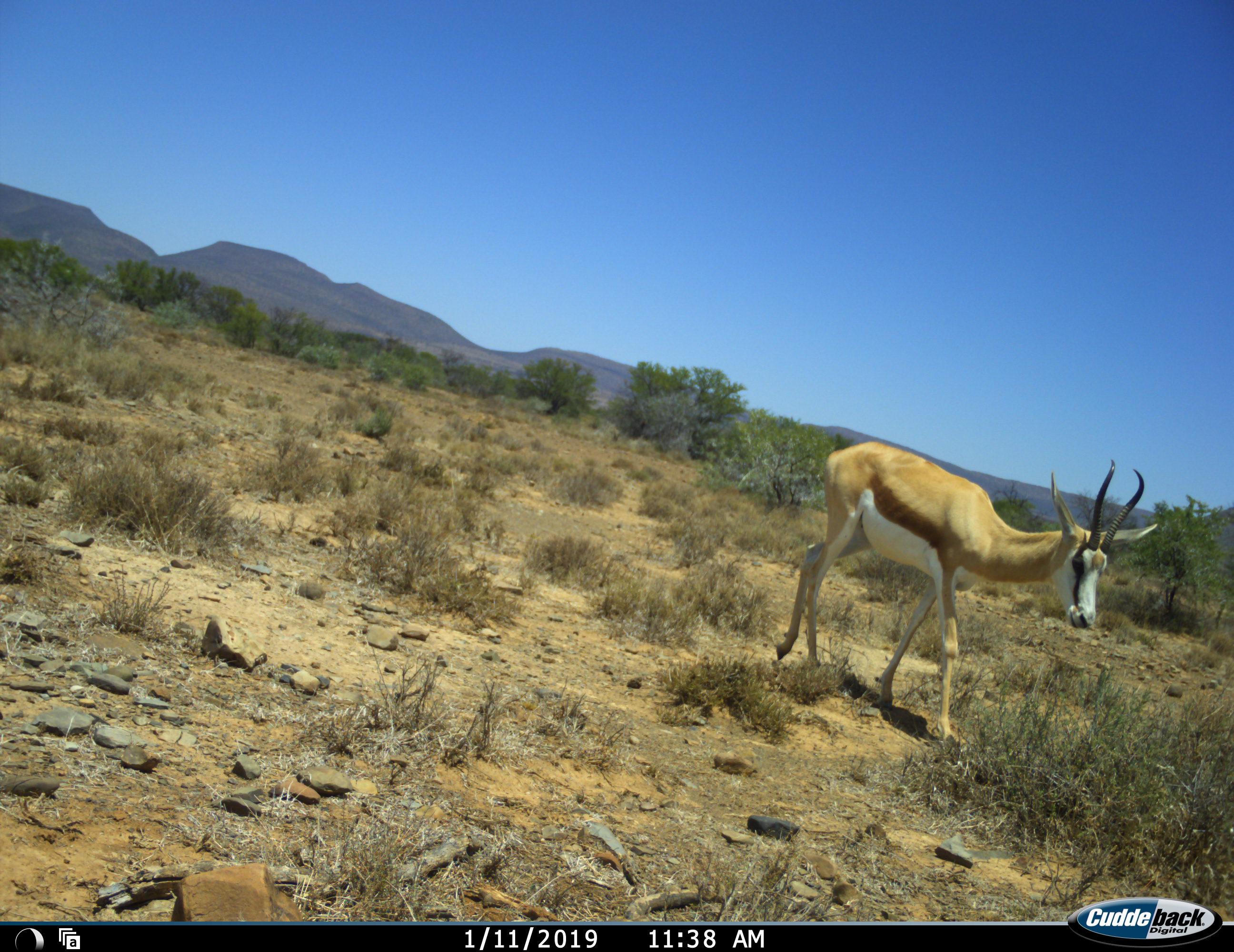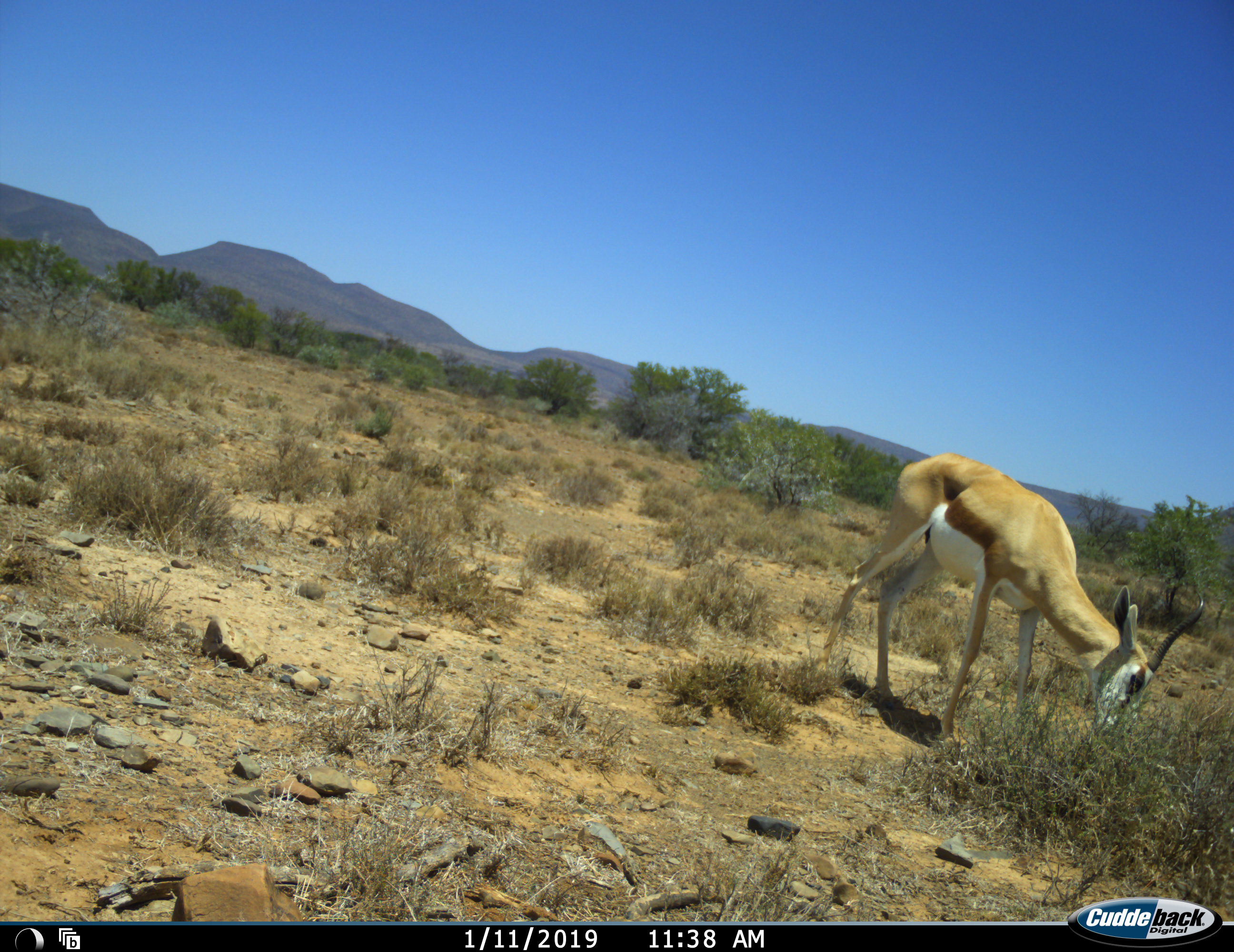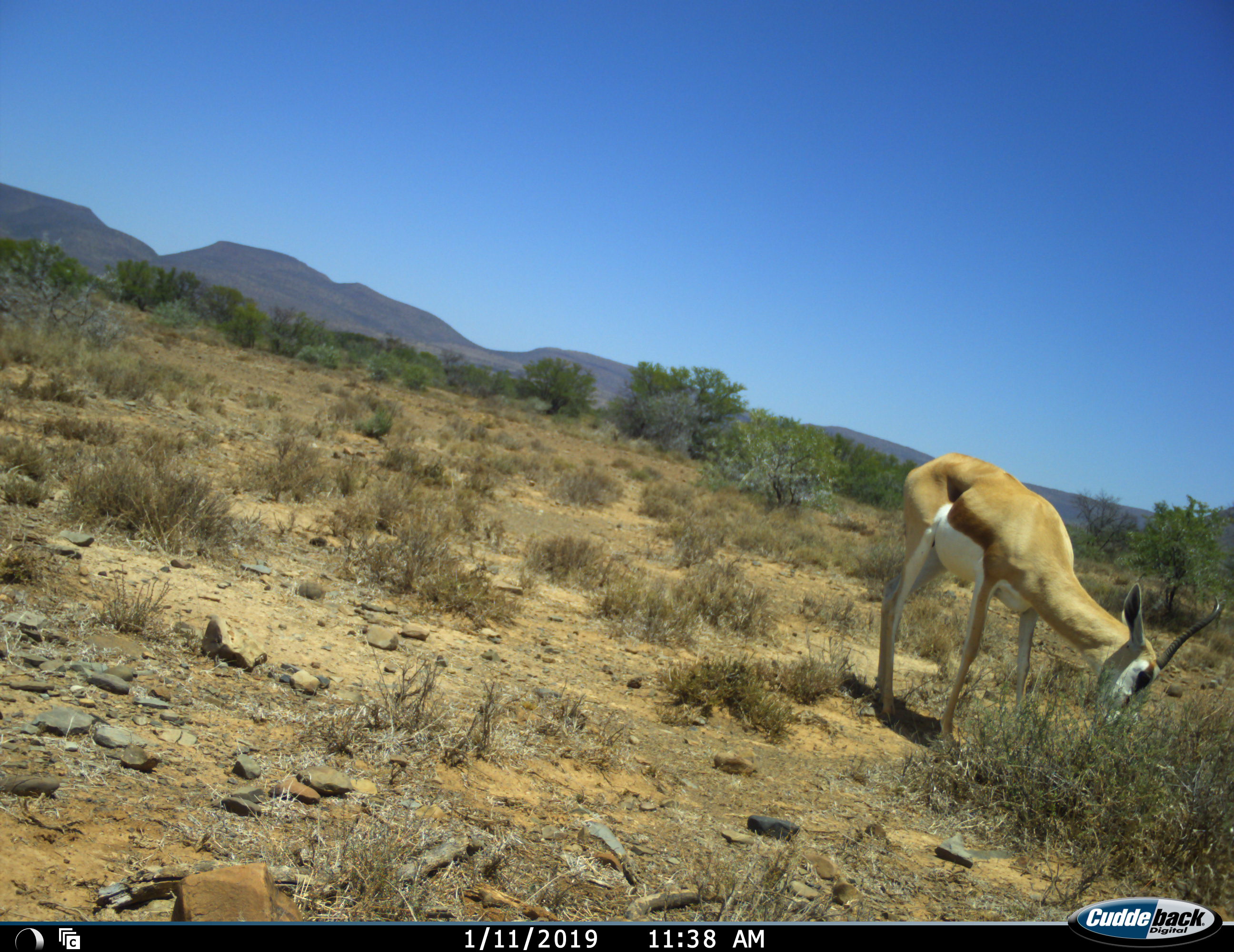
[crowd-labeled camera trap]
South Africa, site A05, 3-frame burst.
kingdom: Animalia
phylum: Chordata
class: Mammalia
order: Artiodactyla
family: Bovidae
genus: Antidorcas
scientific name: Antidorcas marsupialis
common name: springbok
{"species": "springbok (Antidorcas marsupialis)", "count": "1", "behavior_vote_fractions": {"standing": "11%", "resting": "0%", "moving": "56%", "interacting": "0%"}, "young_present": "0%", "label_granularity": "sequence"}